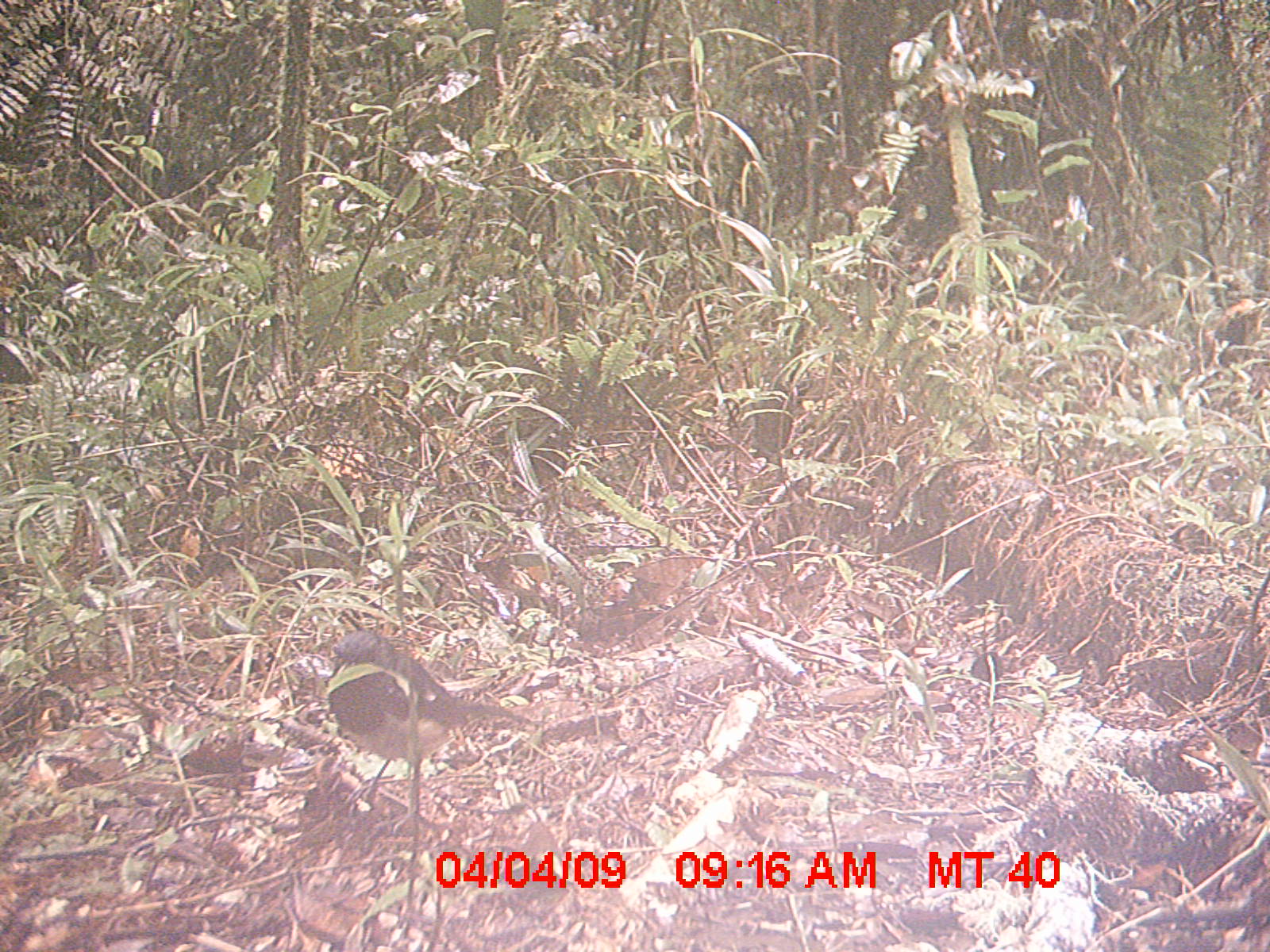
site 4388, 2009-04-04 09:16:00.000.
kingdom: Animalia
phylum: Chordata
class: Aves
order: Passeriformes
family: Muscicapidae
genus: Copsychus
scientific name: Copsychus albospecularis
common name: madagascar magpie-robin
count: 1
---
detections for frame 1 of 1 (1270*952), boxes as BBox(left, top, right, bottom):
copsychus albospecularis: BBox(322, 628, 526, 832)